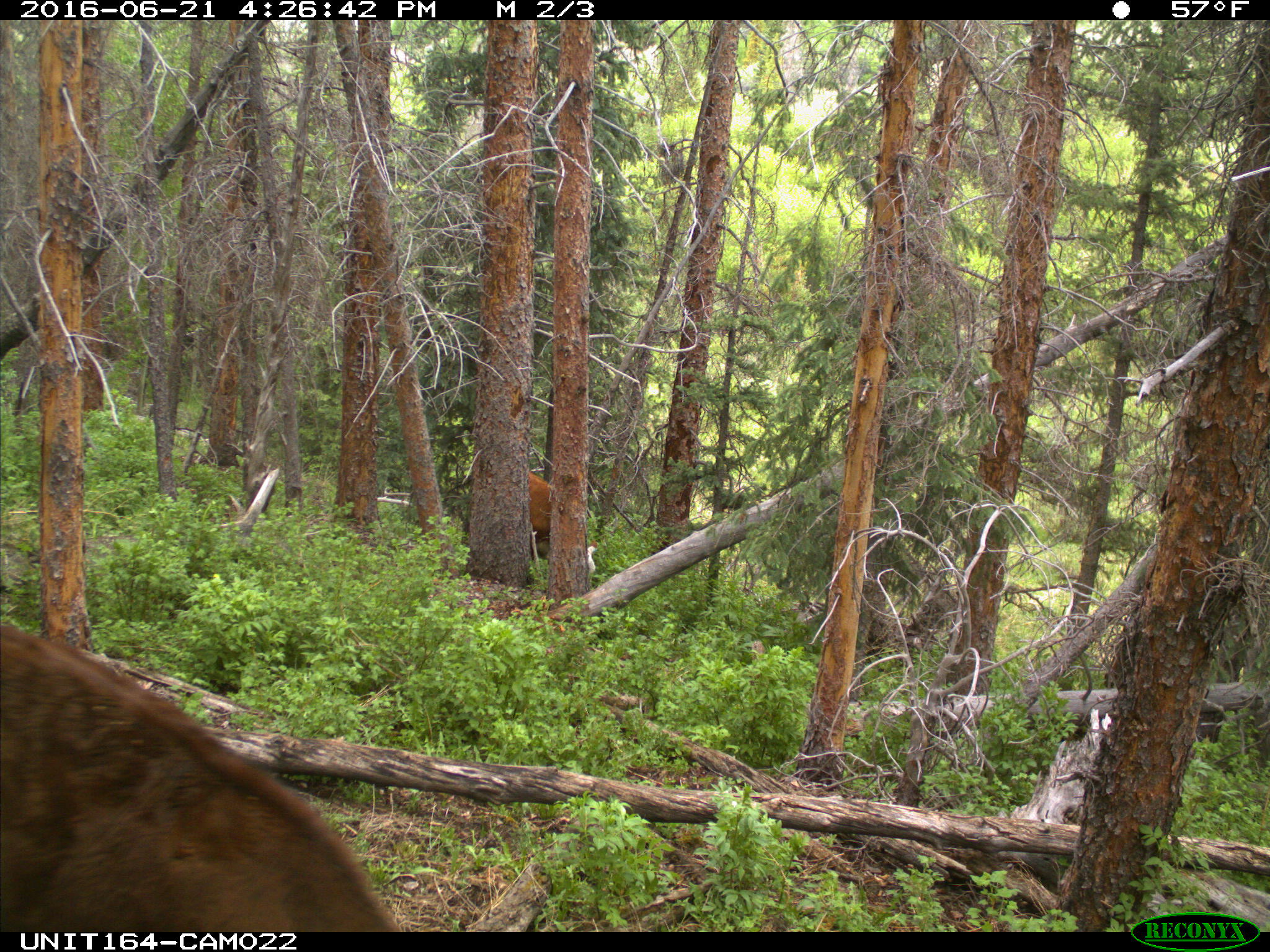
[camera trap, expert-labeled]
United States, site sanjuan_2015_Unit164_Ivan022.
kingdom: Animalia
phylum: Chordata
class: Mammalia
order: Artiodactyla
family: Bovidae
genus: Bos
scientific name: Bos taurus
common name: domestic cow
Bos taurus (domestic cow).